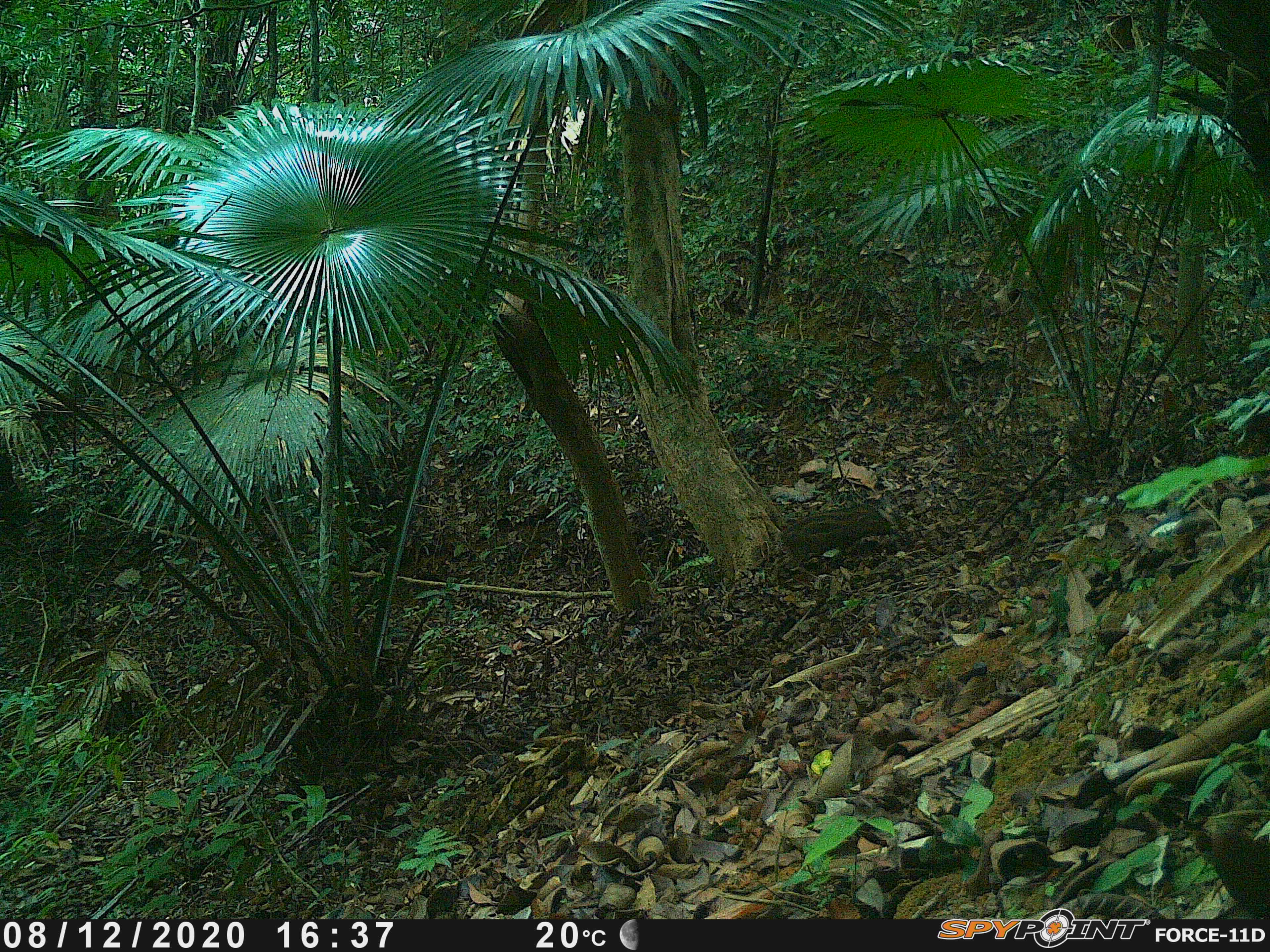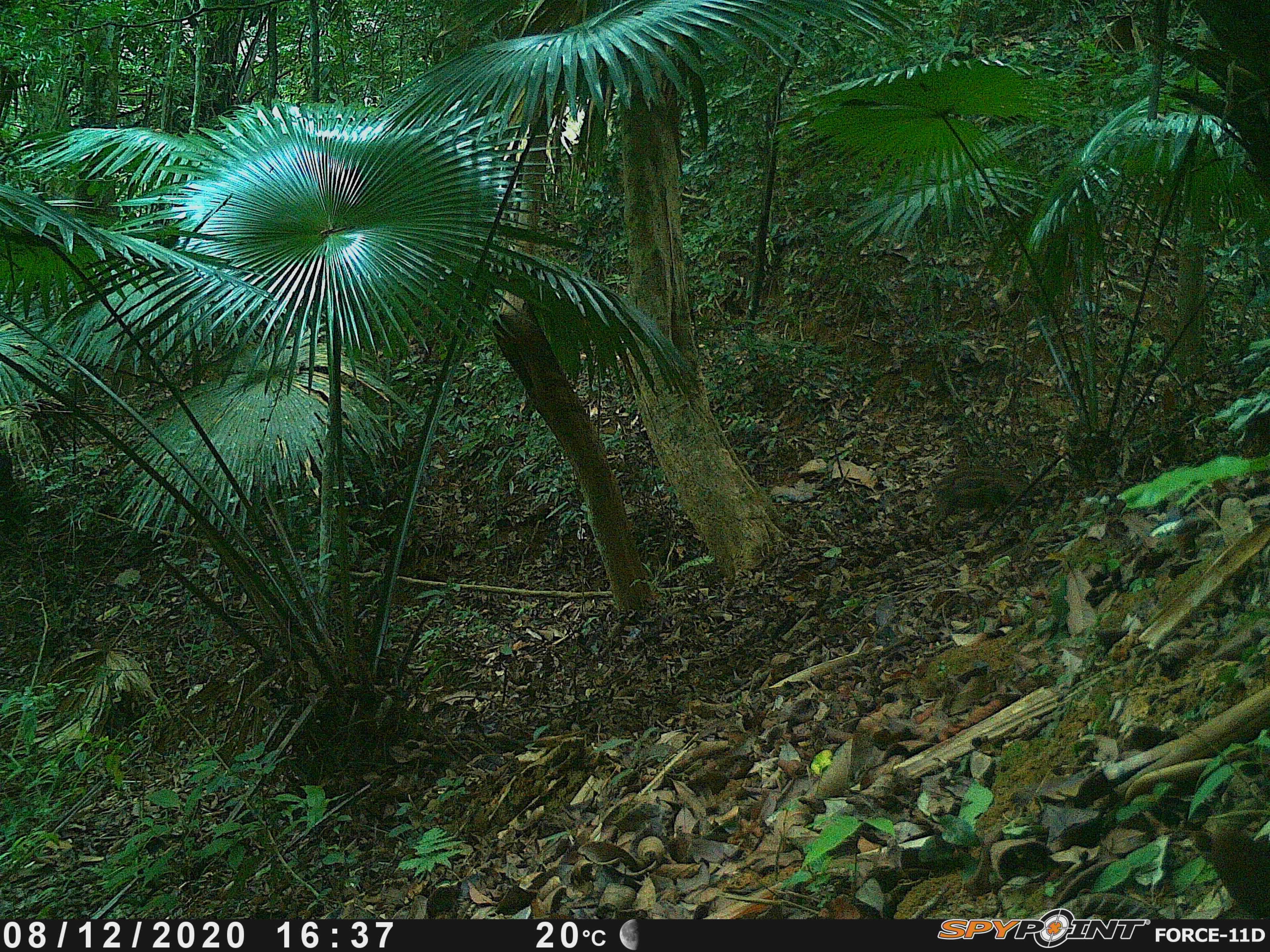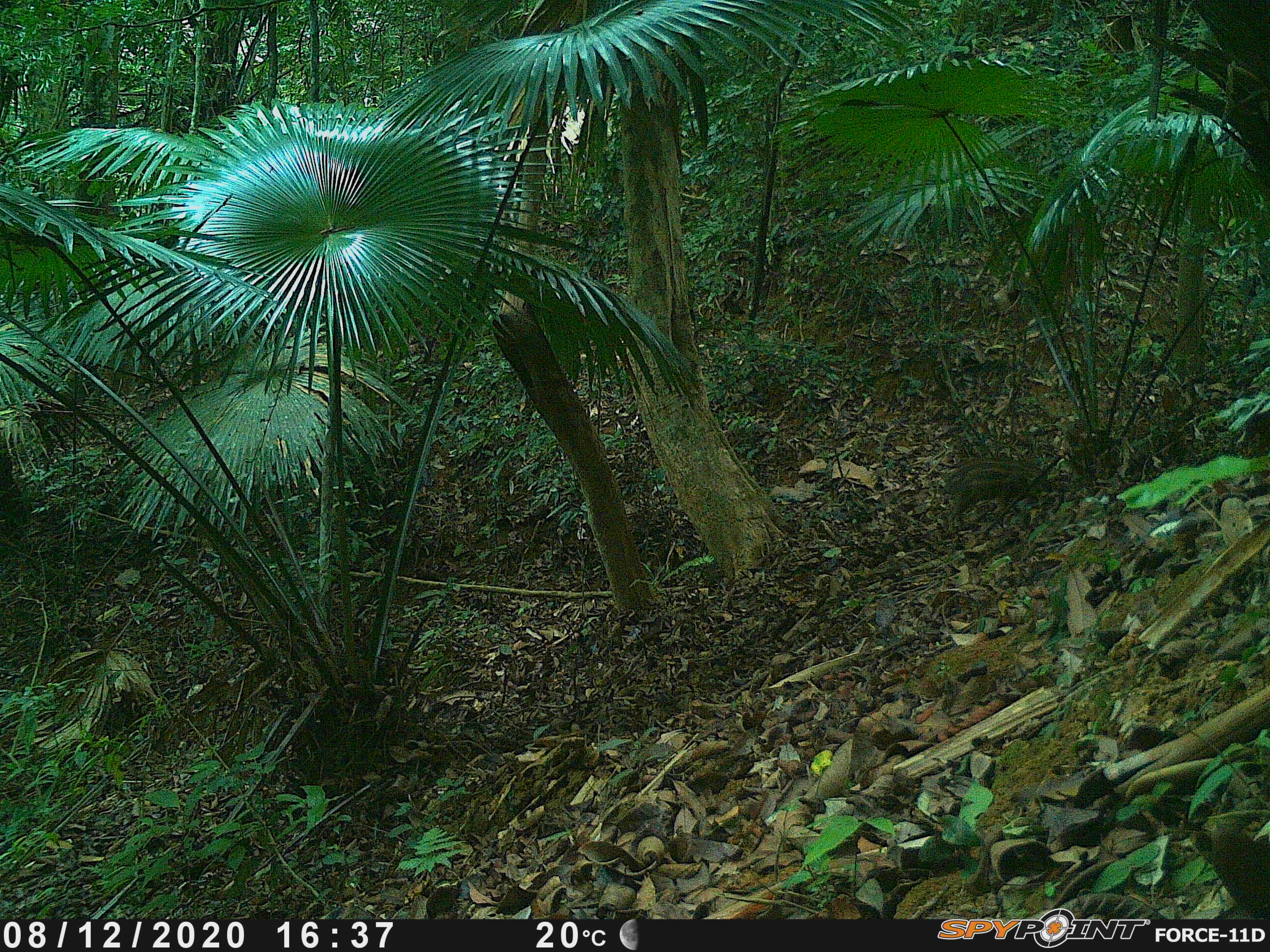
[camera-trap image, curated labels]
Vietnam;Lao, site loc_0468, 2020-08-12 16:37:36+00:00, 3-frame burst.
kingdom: Animalia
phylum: Chordata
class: Mammalia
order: Artiodactyla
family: Suidae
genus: Sus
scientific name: Sus scrofa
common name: eurasian wild pig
Eurasian wild pig (Sus scrofa). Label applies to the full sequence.